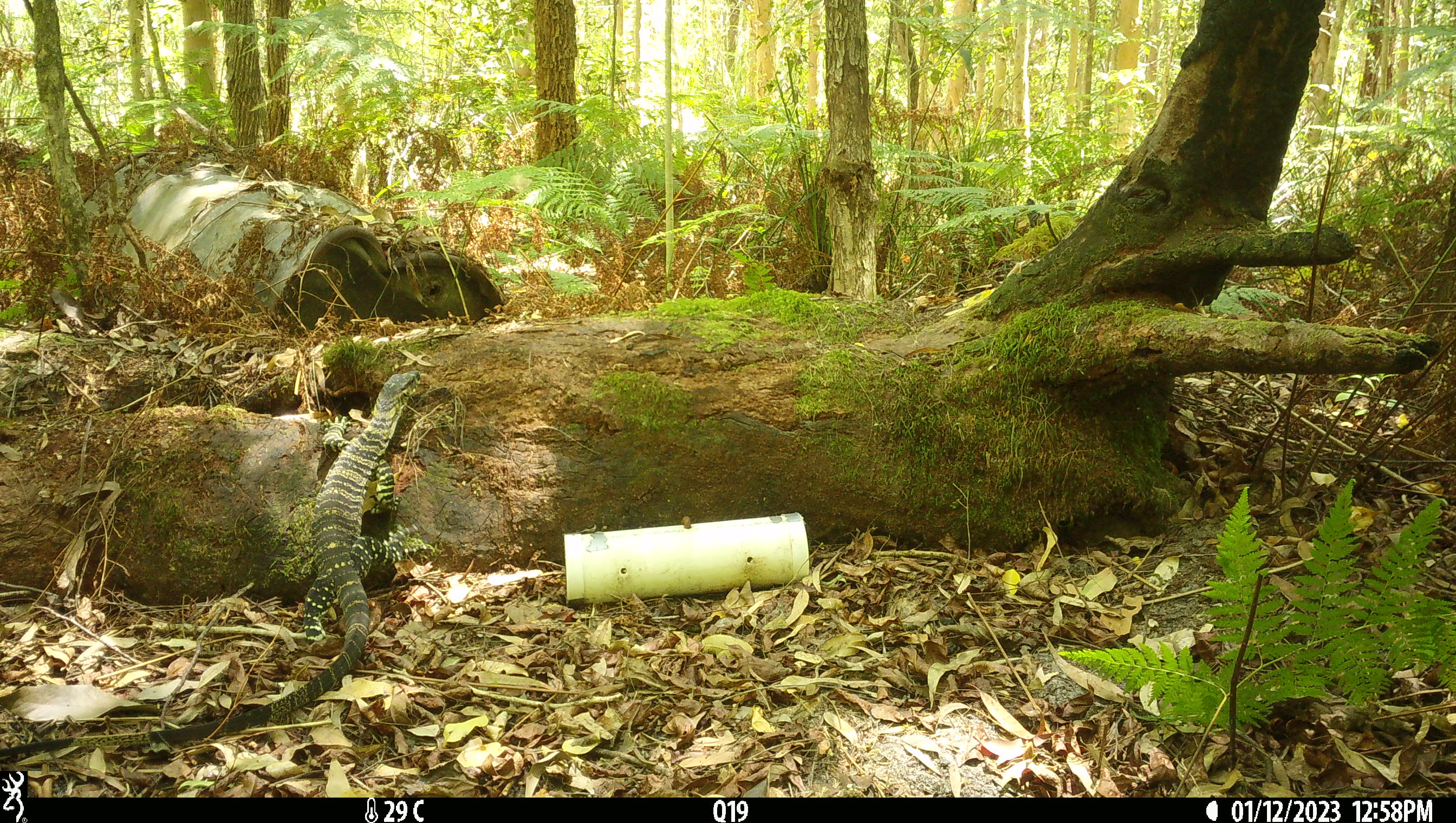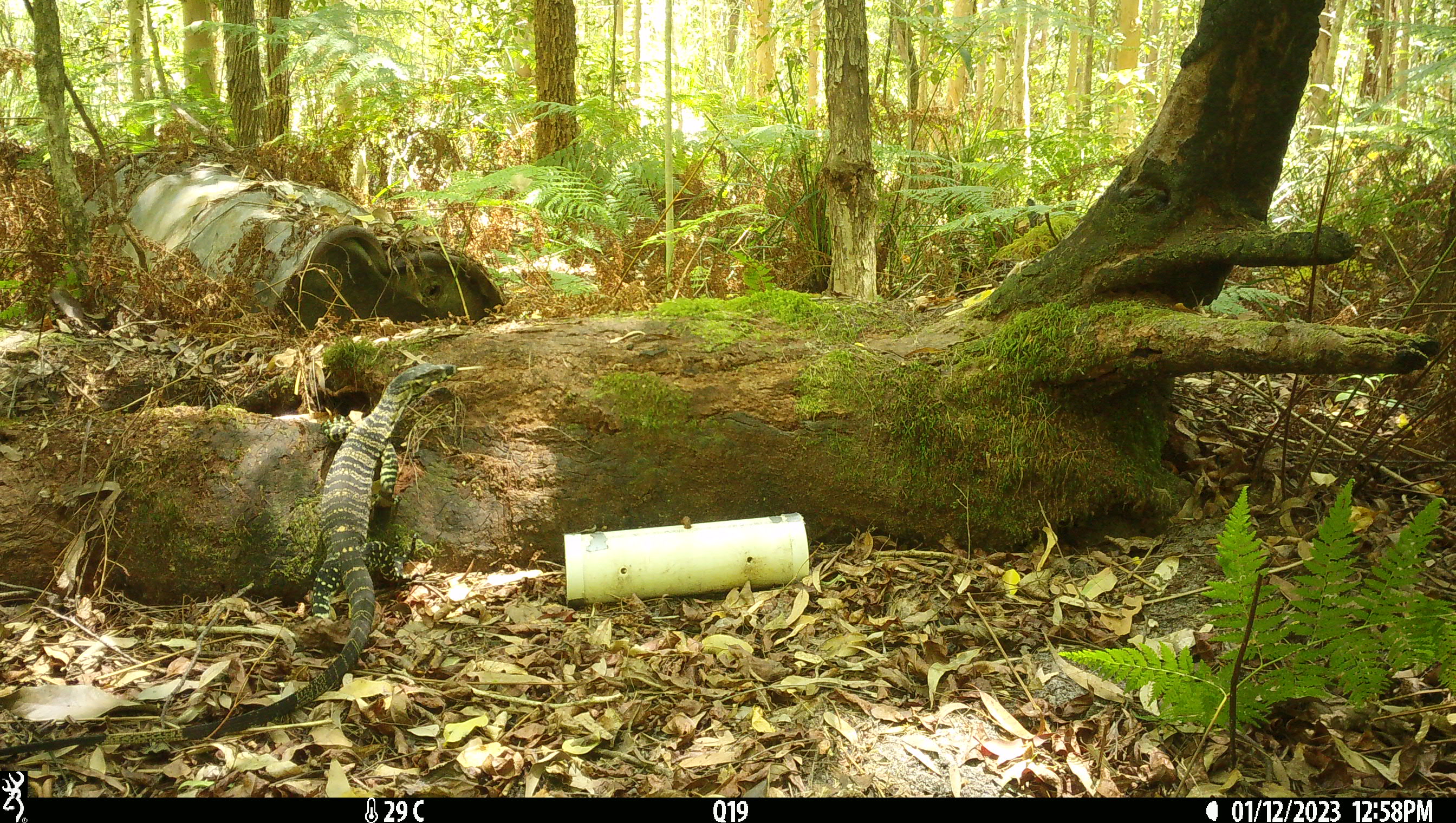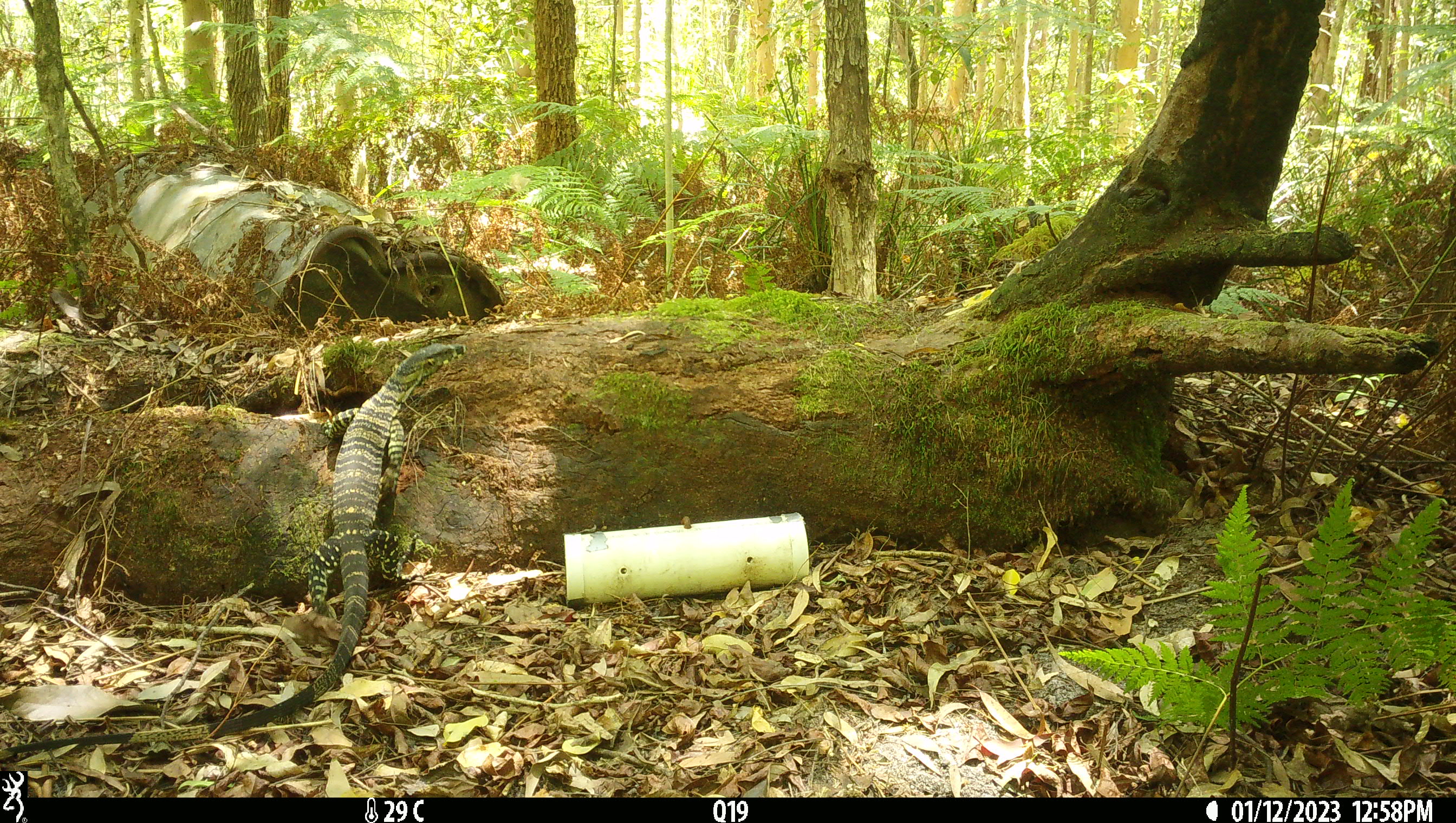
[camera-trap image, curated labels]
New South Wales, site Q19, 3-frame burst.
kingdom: Animalia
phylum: Chordata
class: Reptilia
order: Squamata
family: Varanidae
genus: Varanus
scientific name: Varanus varius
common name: lace monitor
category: goanna